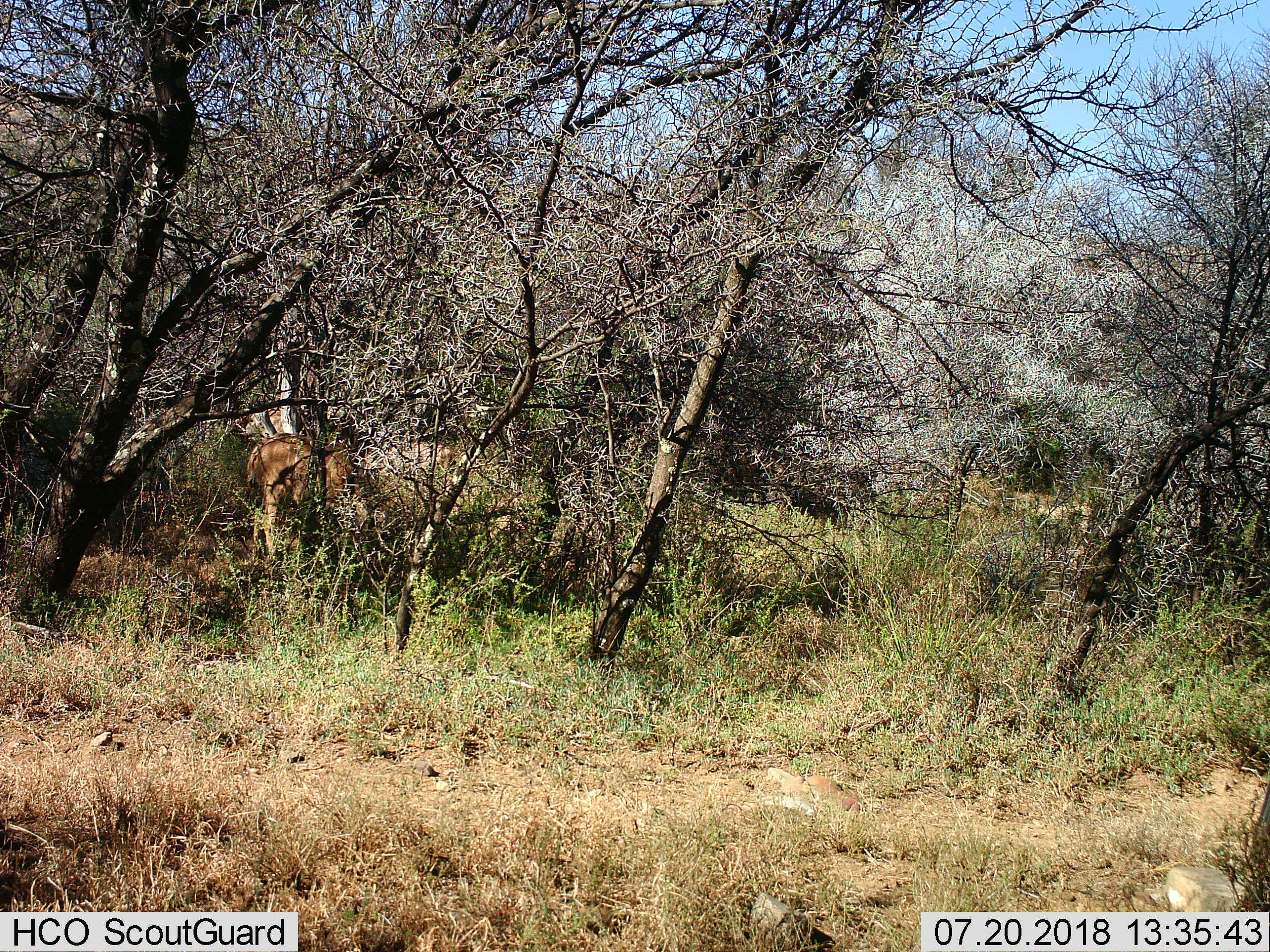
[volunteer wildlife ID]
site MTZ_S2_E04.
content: unidentified animal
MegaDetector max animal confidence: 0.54